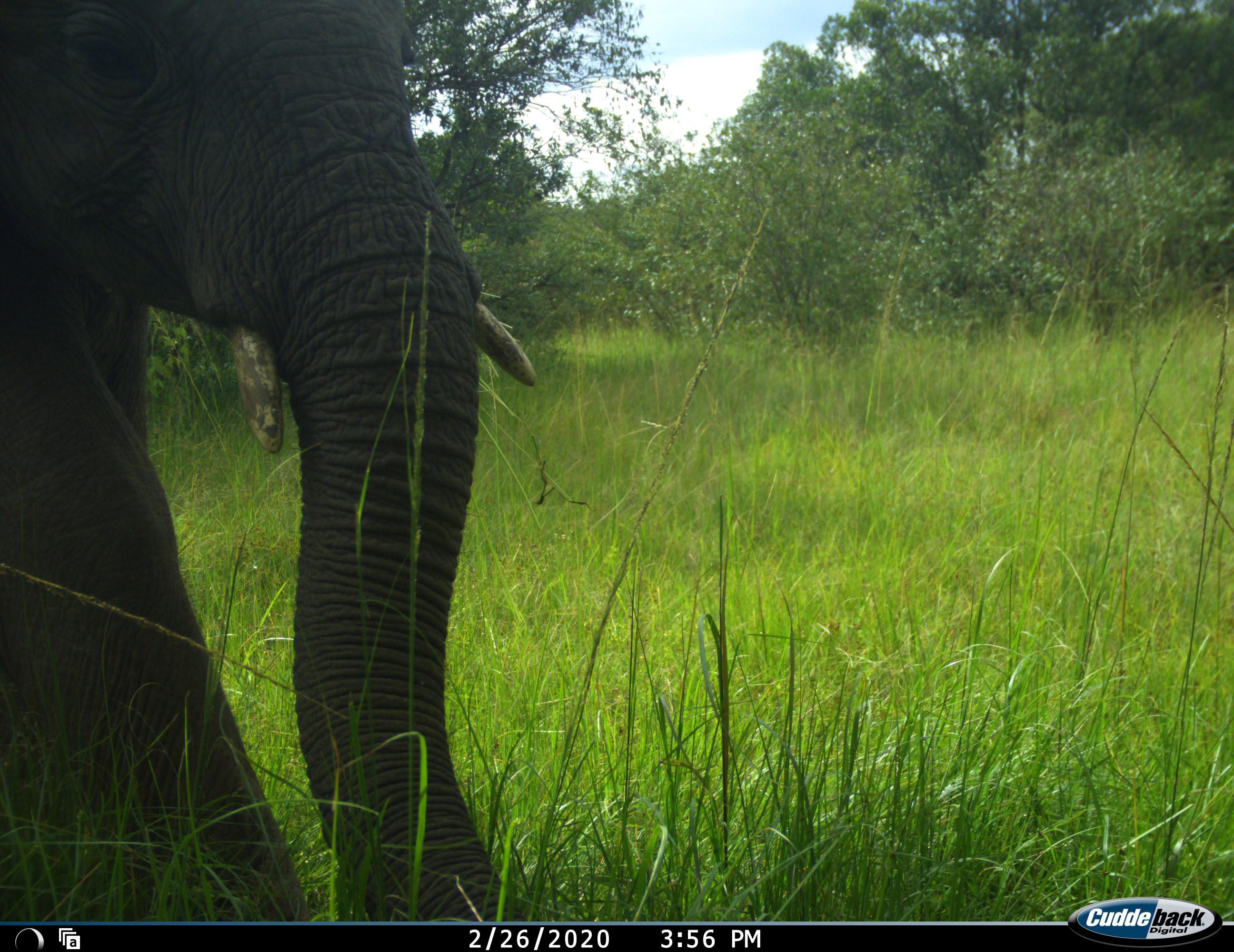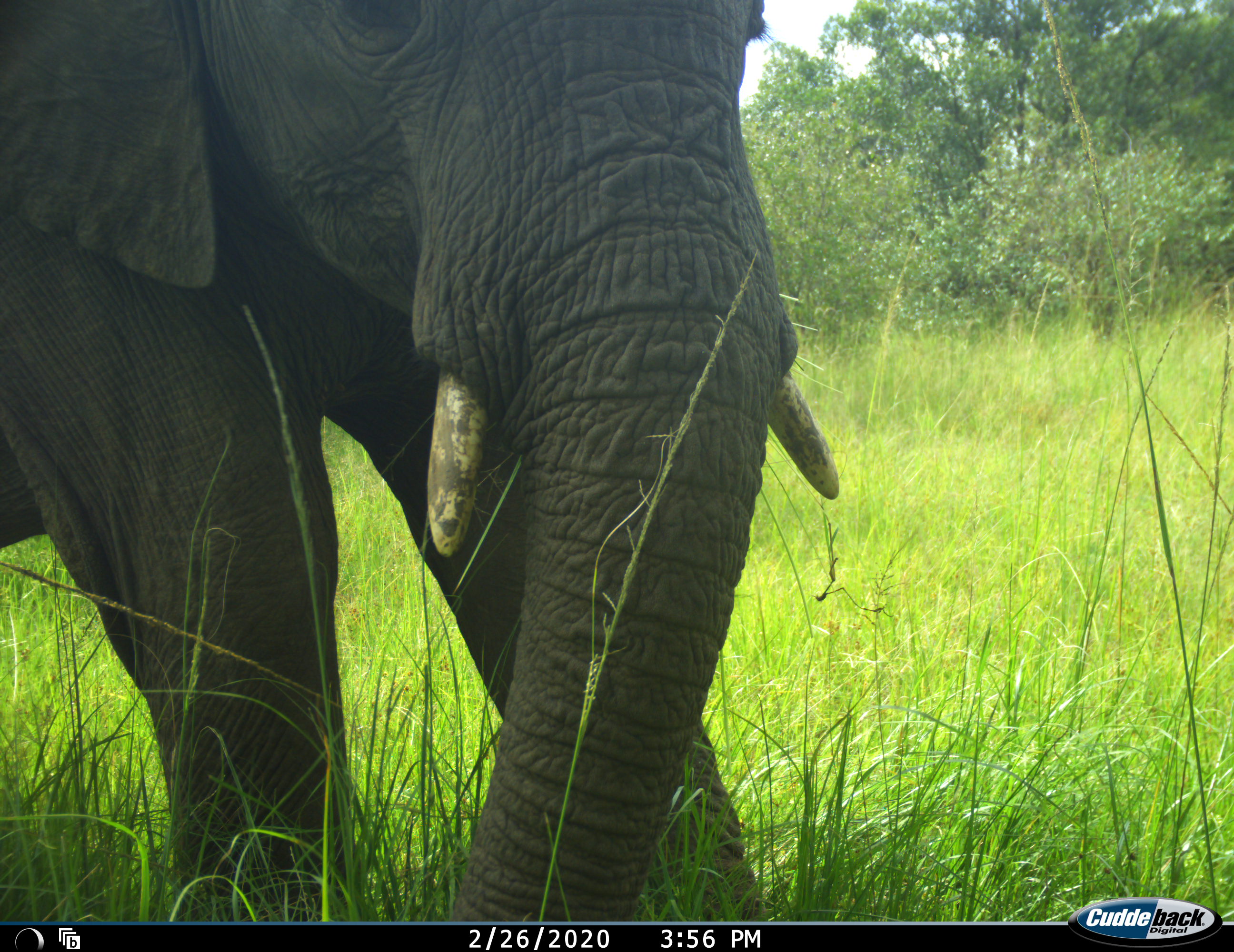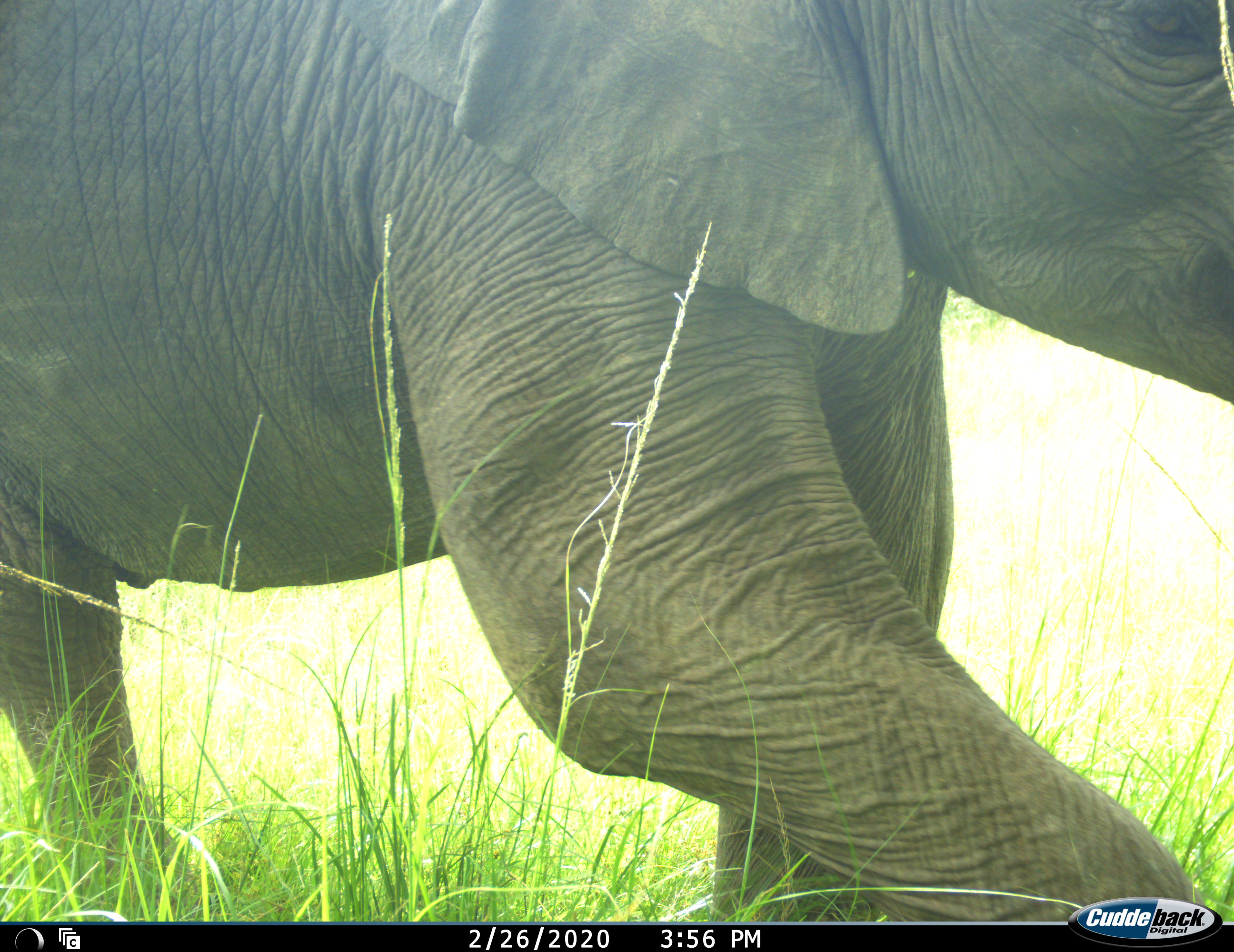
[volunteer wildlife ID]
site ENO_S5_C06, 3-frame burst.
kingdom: Animalia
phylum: Chordata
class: Mammalia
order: Proboscidea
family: Elephantidae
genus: Loxodonta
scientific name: Loxodonta africana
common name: african bush elephant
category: elephant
Elephant (african bush elephant) (Loxodonta africana), count 1. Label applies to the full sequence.